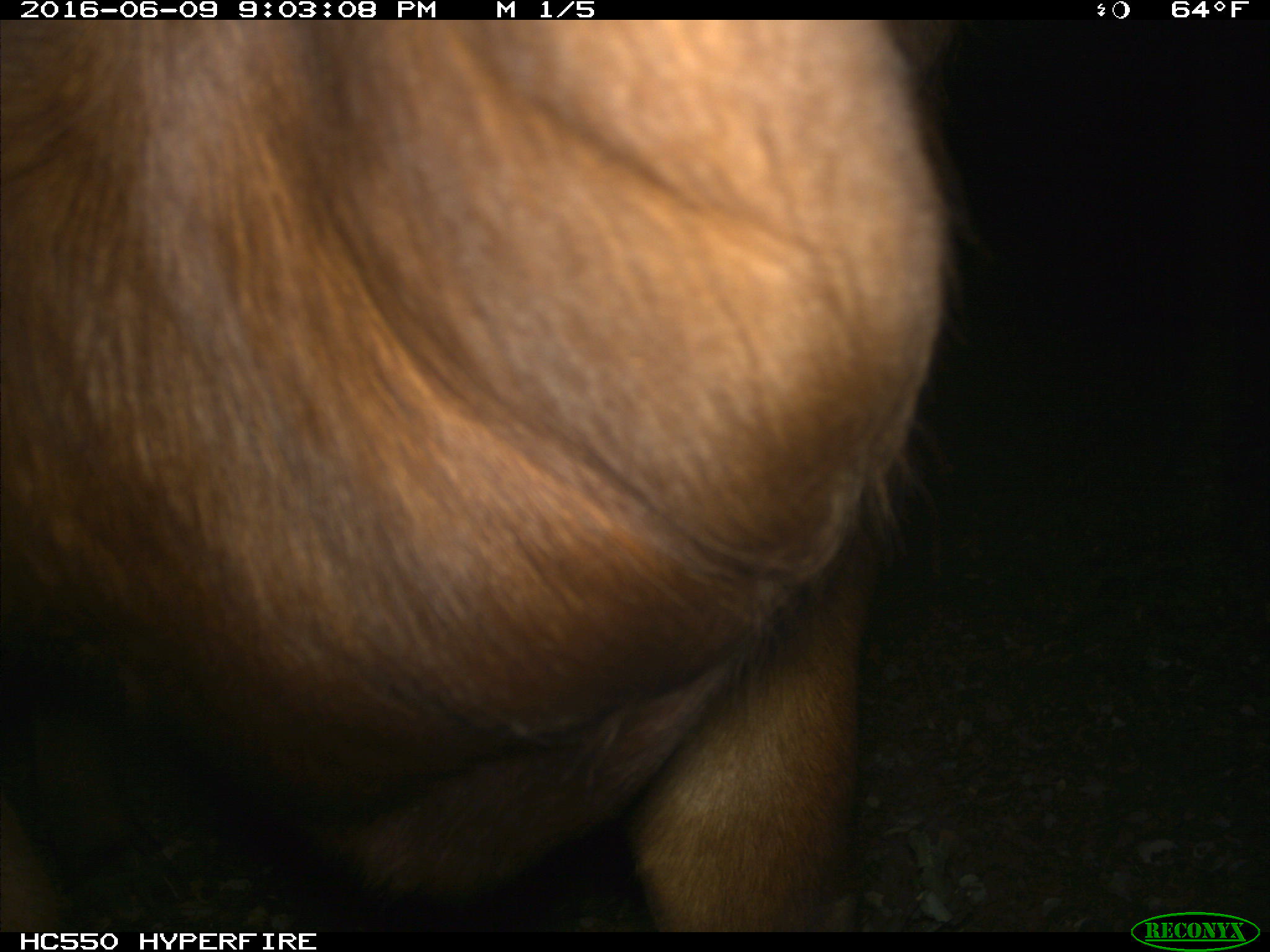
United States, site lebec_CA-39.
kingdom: Animalia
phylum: Chordata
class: Mammalia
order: Artiodactyla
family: Bovidae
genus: Bos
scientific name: Bos taurus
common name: domestic cow